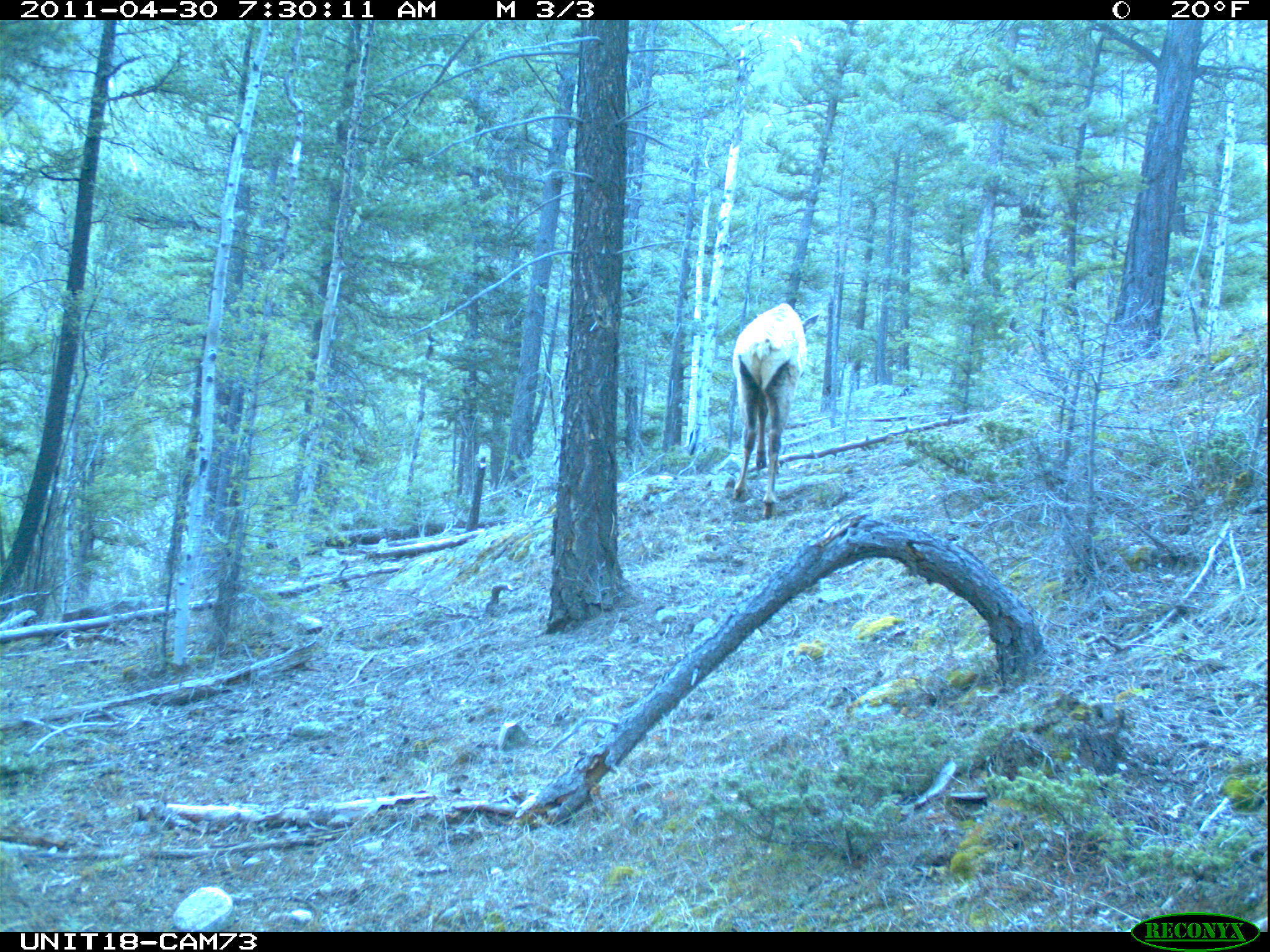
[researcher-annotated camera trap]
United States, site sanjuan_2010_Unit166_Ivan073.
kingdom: Animalia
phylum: Chordata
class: Mammalia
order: Artiodactyla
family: Cervidae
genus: Cervus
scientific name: Cervus elaphus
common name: red deer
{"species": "Cervus elaphus (red deer)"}